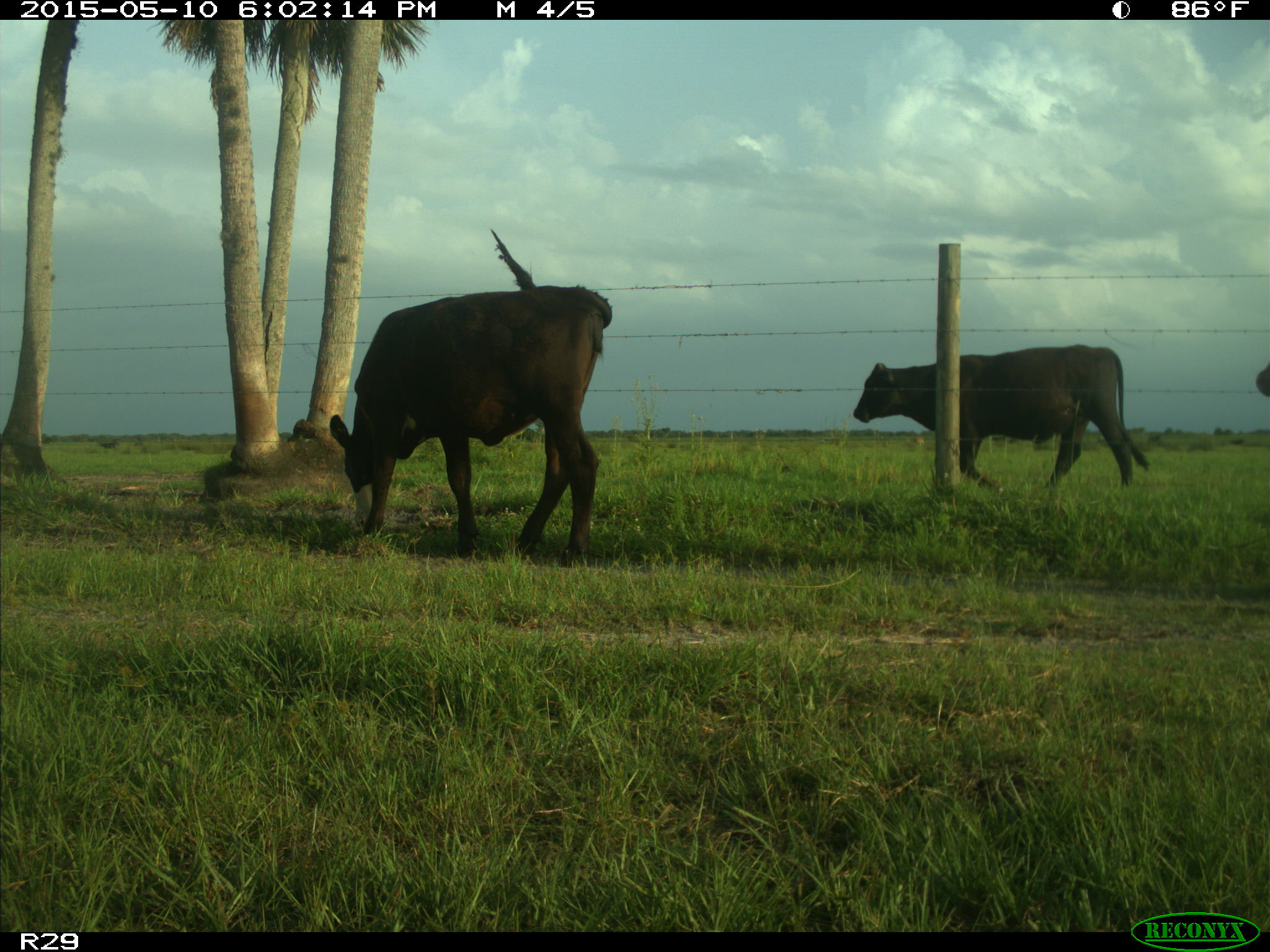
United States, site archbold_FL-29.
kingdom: Animalia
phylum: Chordata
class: Mammalia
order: Artiodactyla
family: Bovidae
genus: Bos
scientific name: Bos taurus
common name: domestic cow